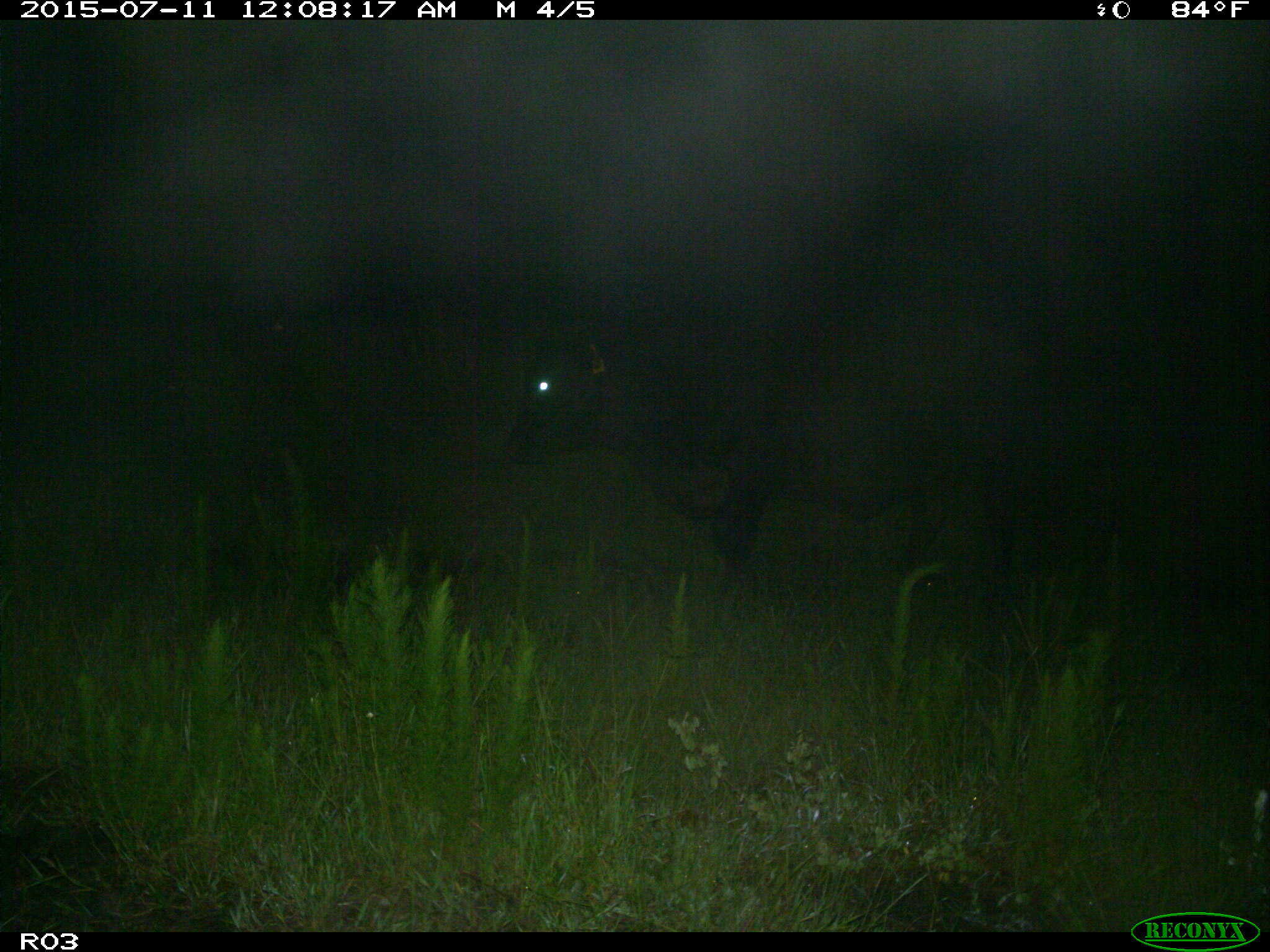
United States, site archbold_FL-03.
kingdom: Animalia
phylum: Chordata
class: Mammalia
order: Artiodactyla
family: Bovidae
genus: Bos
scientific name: Bos taurus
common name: domestic cow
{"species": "Bos taurus (domestic cow)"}